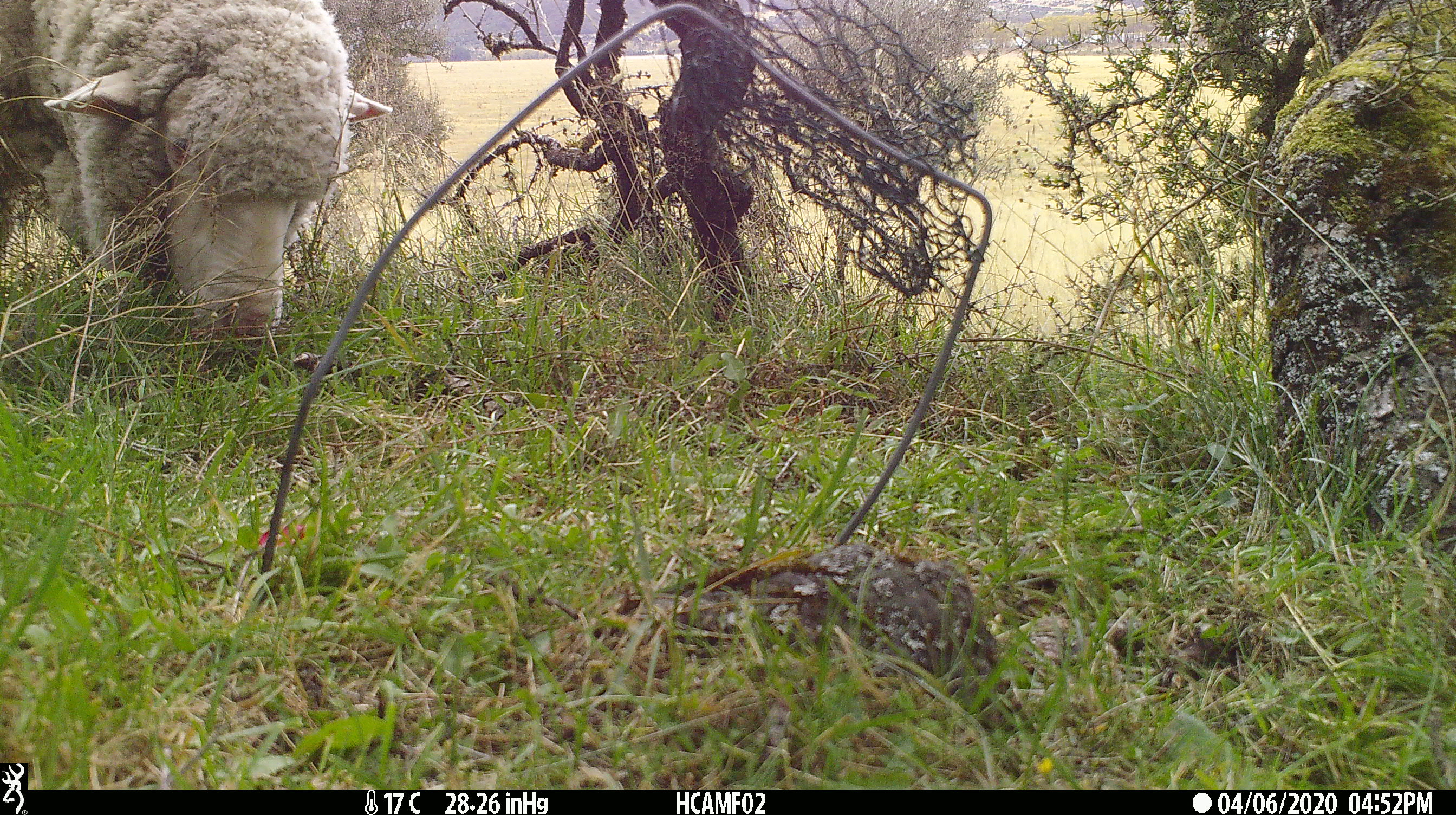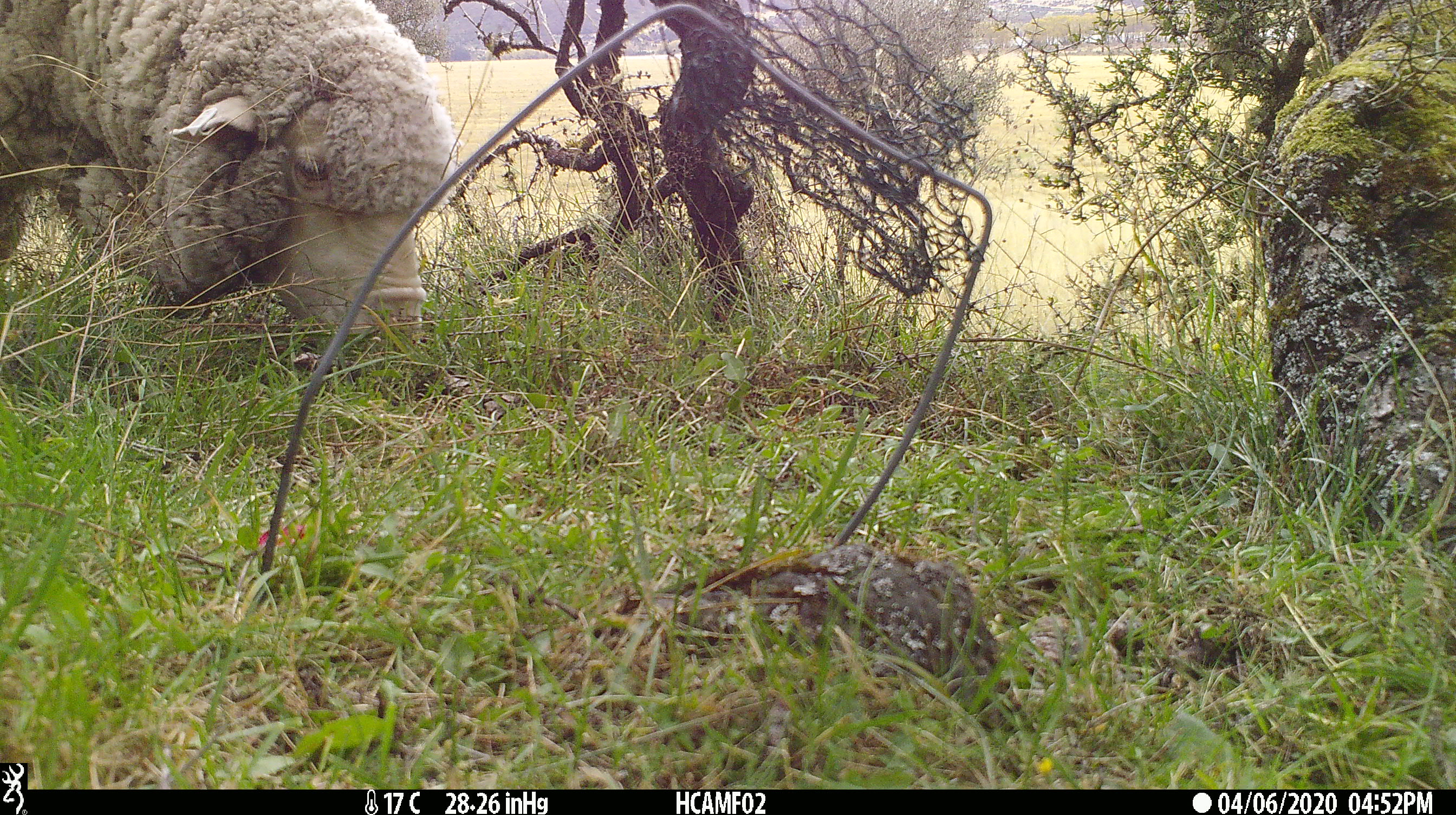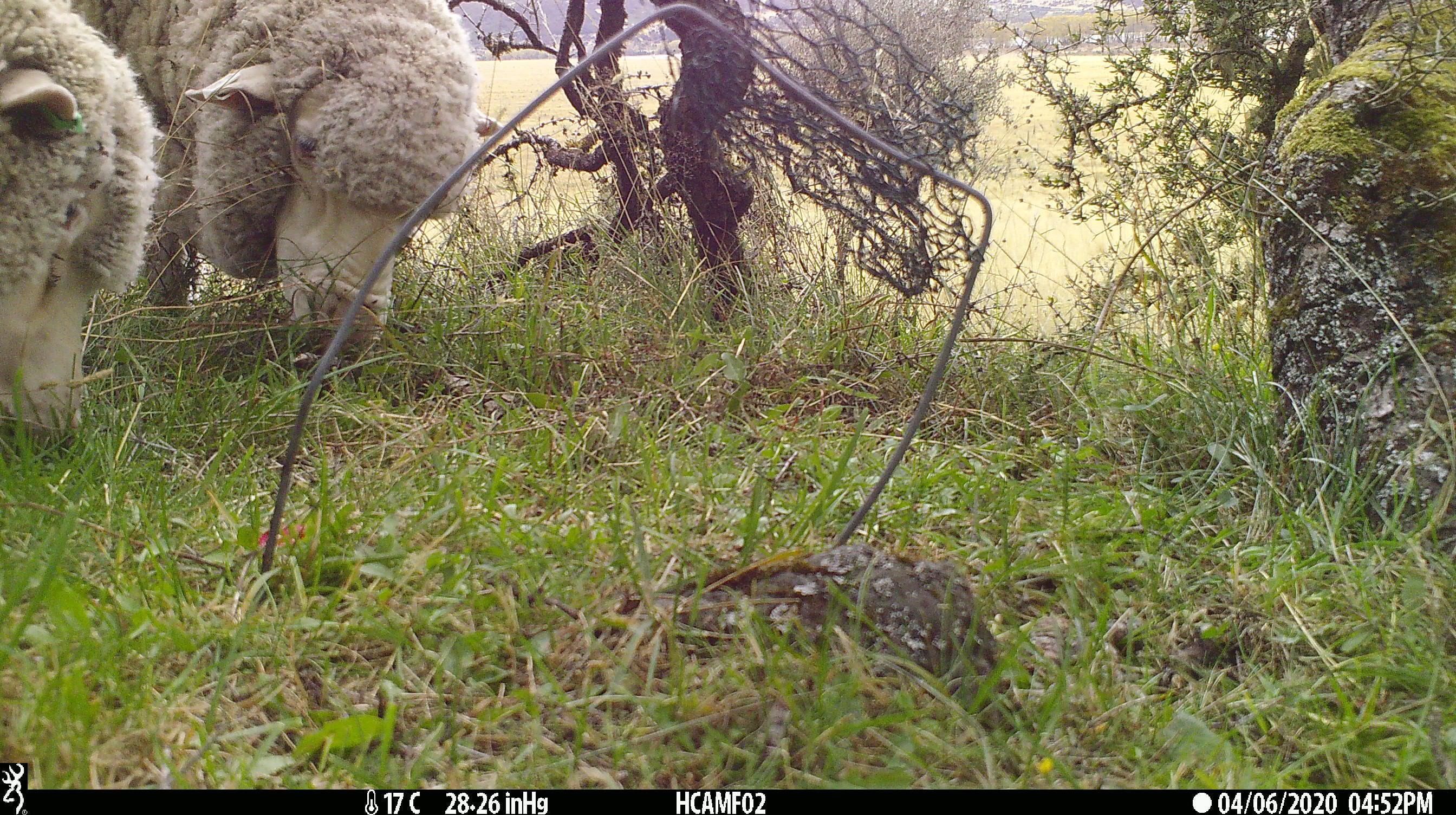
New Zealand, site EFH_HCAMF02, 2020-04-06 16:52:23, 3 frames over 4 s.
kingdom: Animalia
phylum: Chordata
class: Mammalia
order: Artiodactyla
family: Bovidae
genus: Ovis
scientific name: Ovis aries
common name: domestic sheep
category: sheep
Sheep (domestic sheep) (Ovis aries).